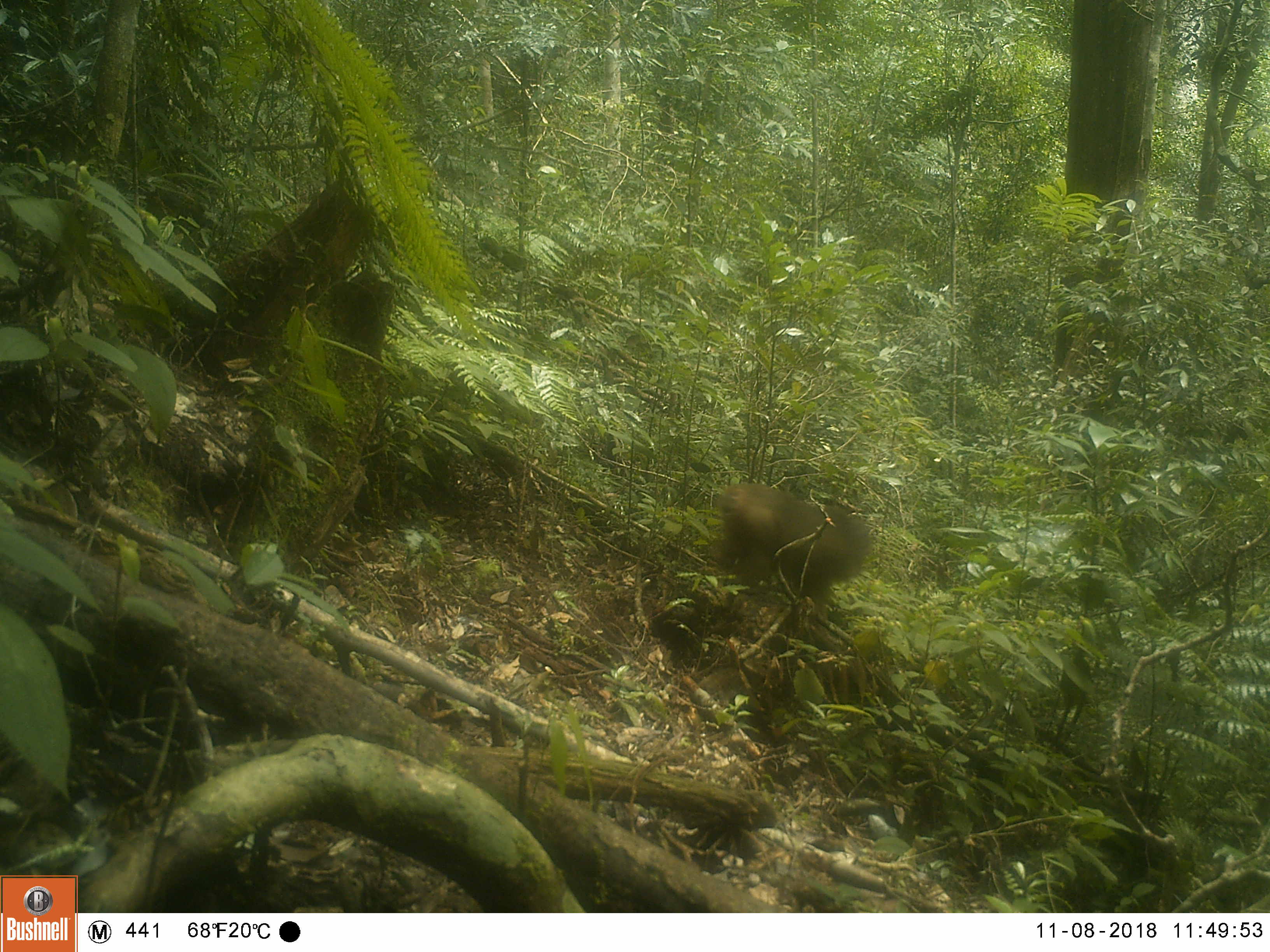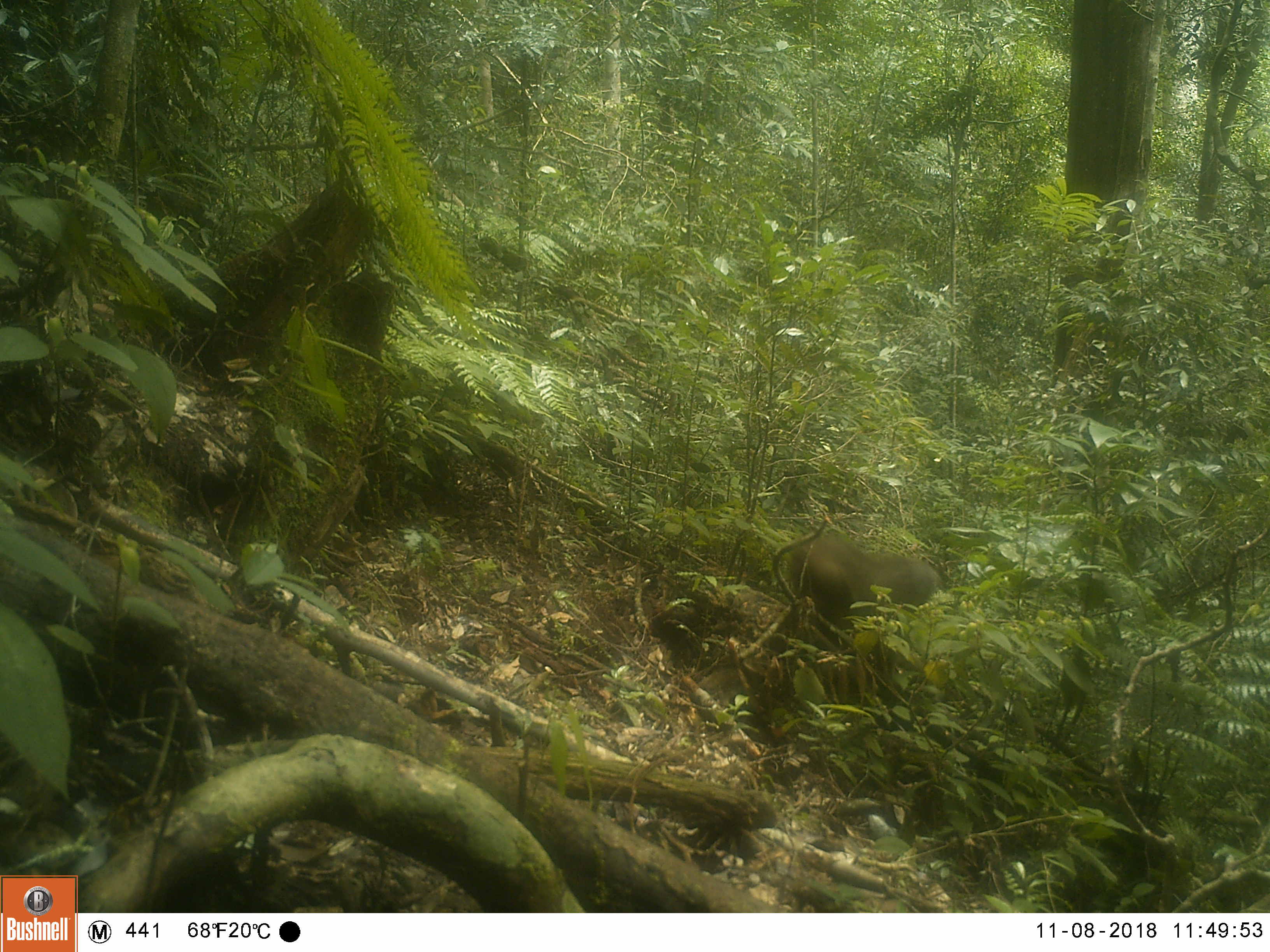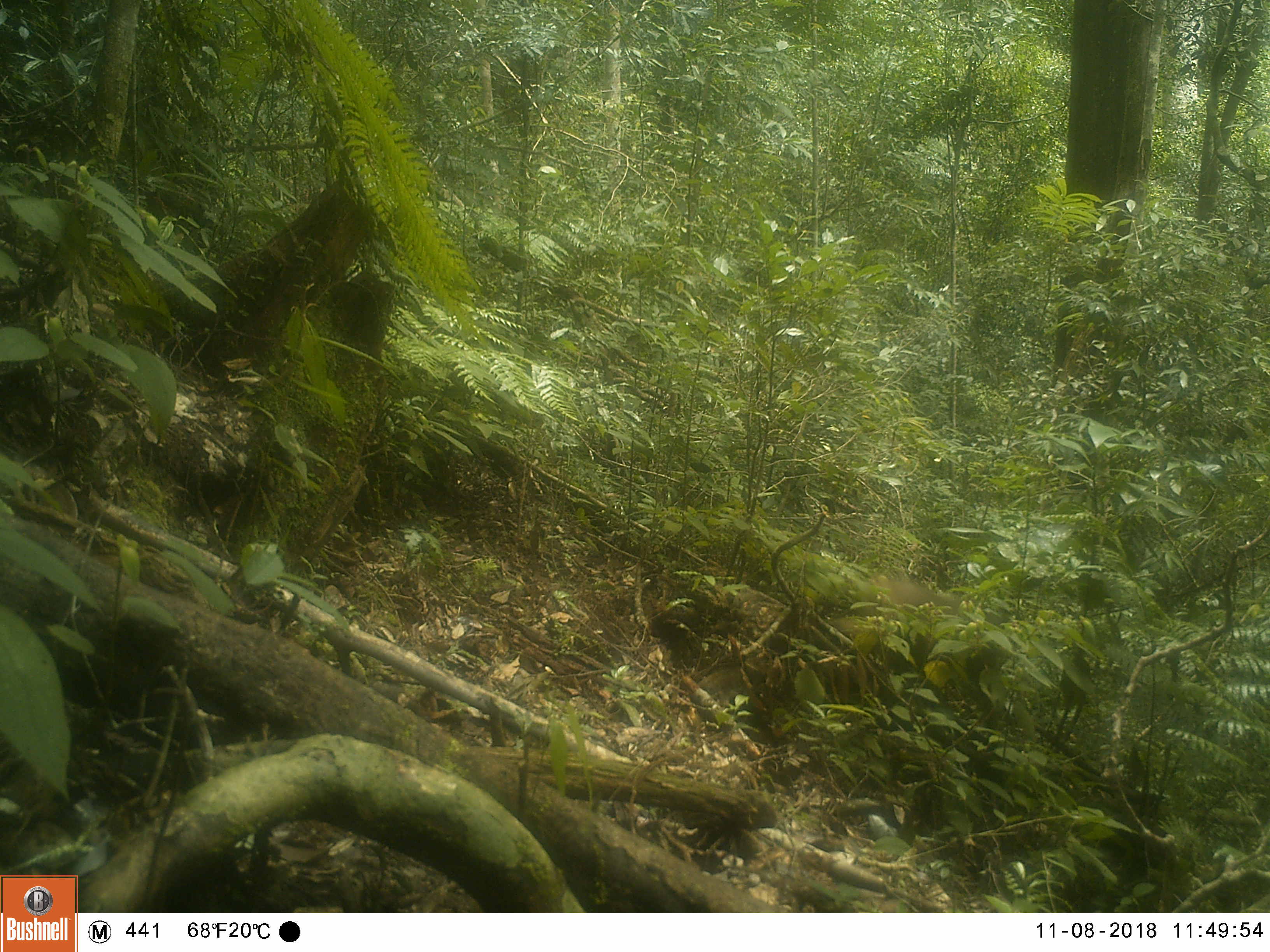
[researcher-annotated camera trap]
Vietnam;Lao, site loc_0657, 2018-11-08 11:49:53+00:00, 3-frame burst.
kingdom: Animalia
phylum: Chordata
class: Mammalia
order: Primates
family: Cercopithecidae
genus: Macaca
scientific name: Macaca arctoides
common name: stump-tailed macaque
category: stump tailed macaque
Stump tailed macaque (stump-tailed macaque) (Macaca arctoides). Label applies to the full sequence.